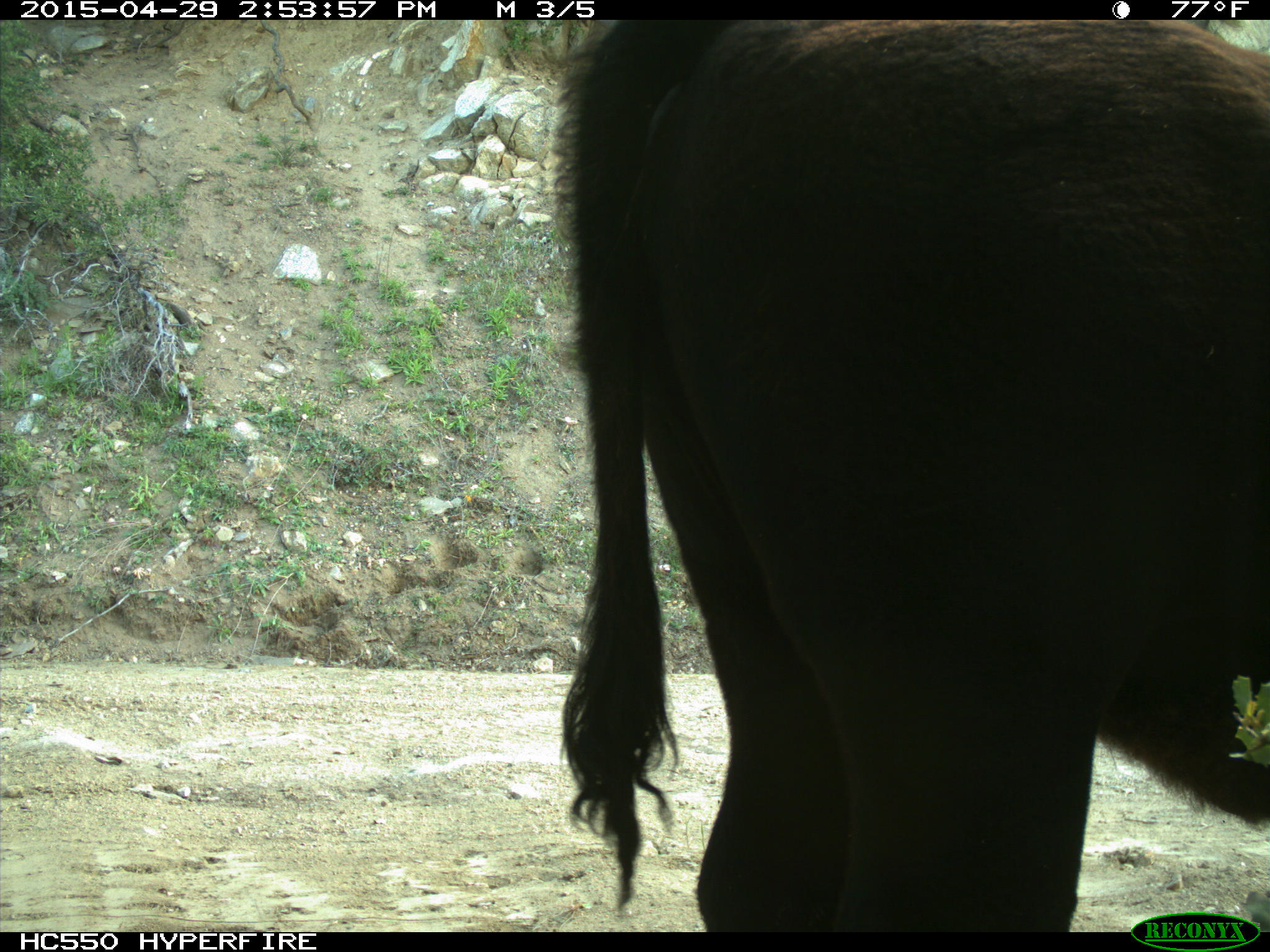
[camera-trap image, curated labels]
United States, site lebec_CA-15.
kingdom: Animalia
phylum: Chordata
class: Mammalia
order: Artiodactyla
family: Bovidae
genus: Bos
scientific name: Bos taurus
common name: domestic cow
Bos taurus (domestic cow).